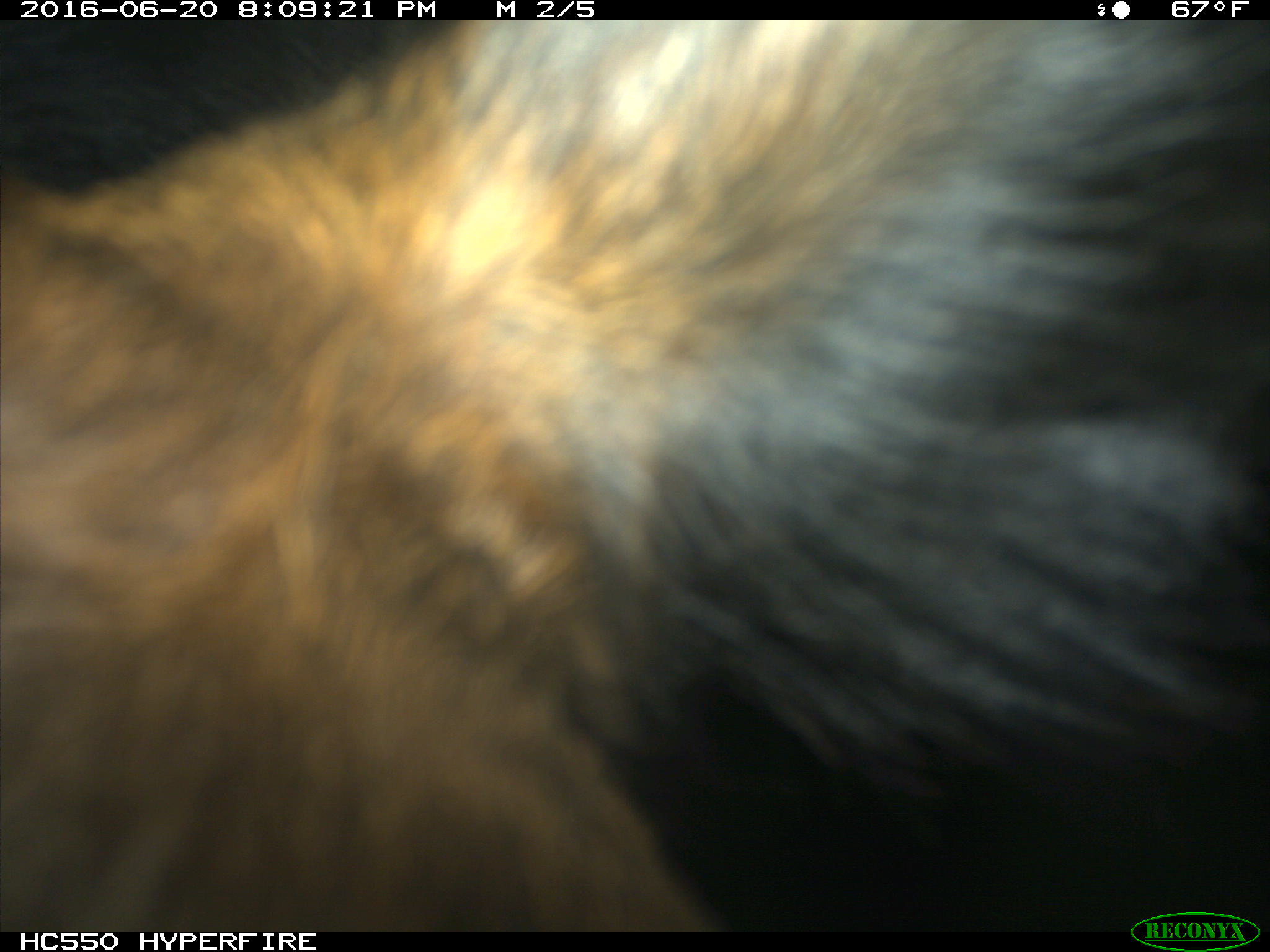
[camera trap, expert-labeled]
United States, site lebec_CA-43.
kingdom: Animalia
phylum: Chordata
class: Mammalia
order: Artiodactyla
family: Bovidae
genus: Bos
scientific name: Bos taurus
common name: domestic cow